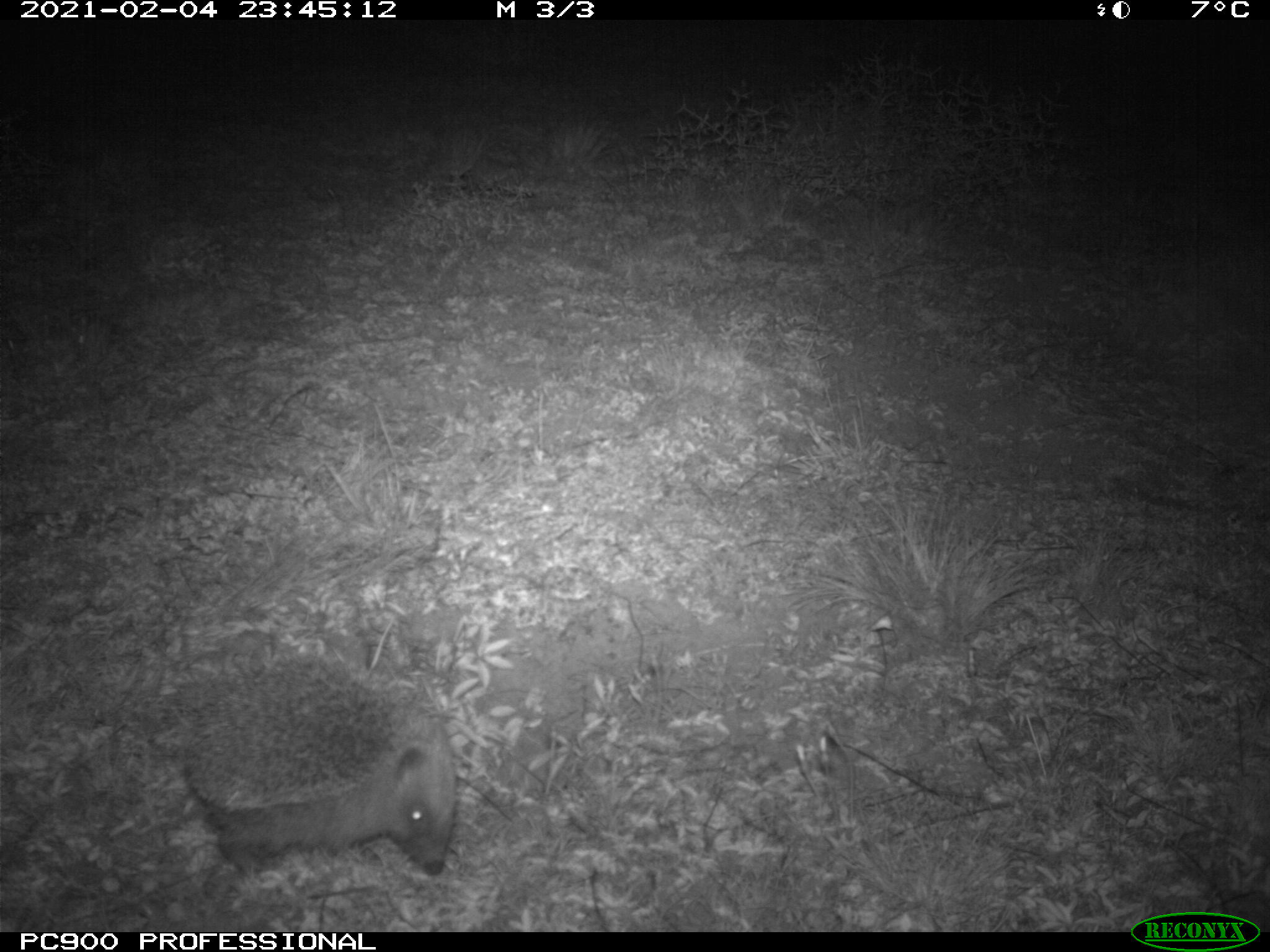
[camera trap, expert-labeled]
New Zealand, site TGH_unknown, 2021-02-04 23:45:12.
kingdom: Animalia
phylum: Chordata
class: Mammalia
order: Eulipotyphla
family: Erinaceidae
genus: Erinaceus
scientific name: Erinaceus europaeus europaeus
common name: european hedgehog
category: hedgehog